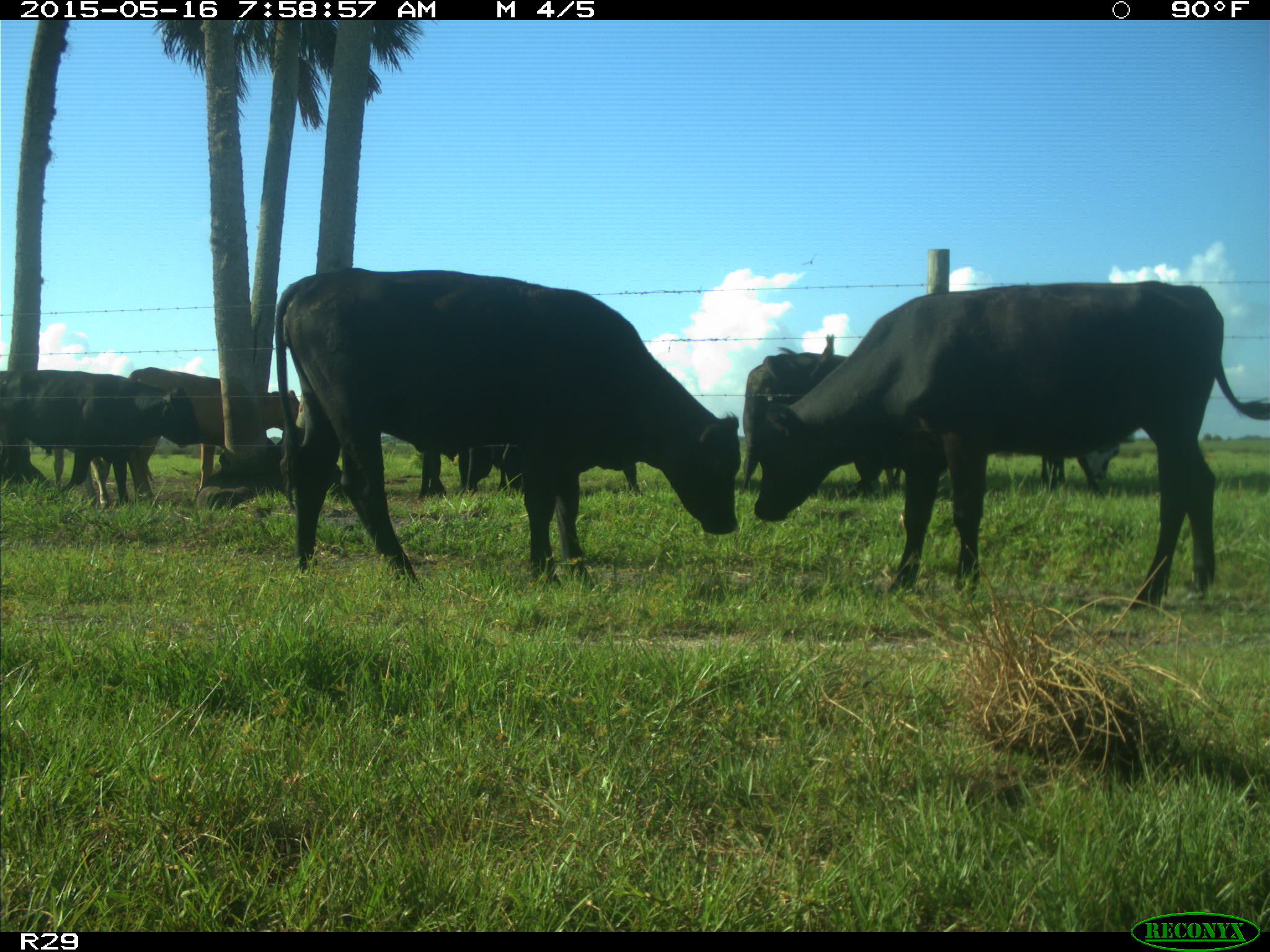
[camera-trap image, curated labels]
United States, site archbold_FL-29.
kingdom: Animalia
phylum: Chordata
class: Mammalia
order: Artiodactyla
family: Bovidae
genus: Bos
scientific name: Bos taurus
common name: domestic cow